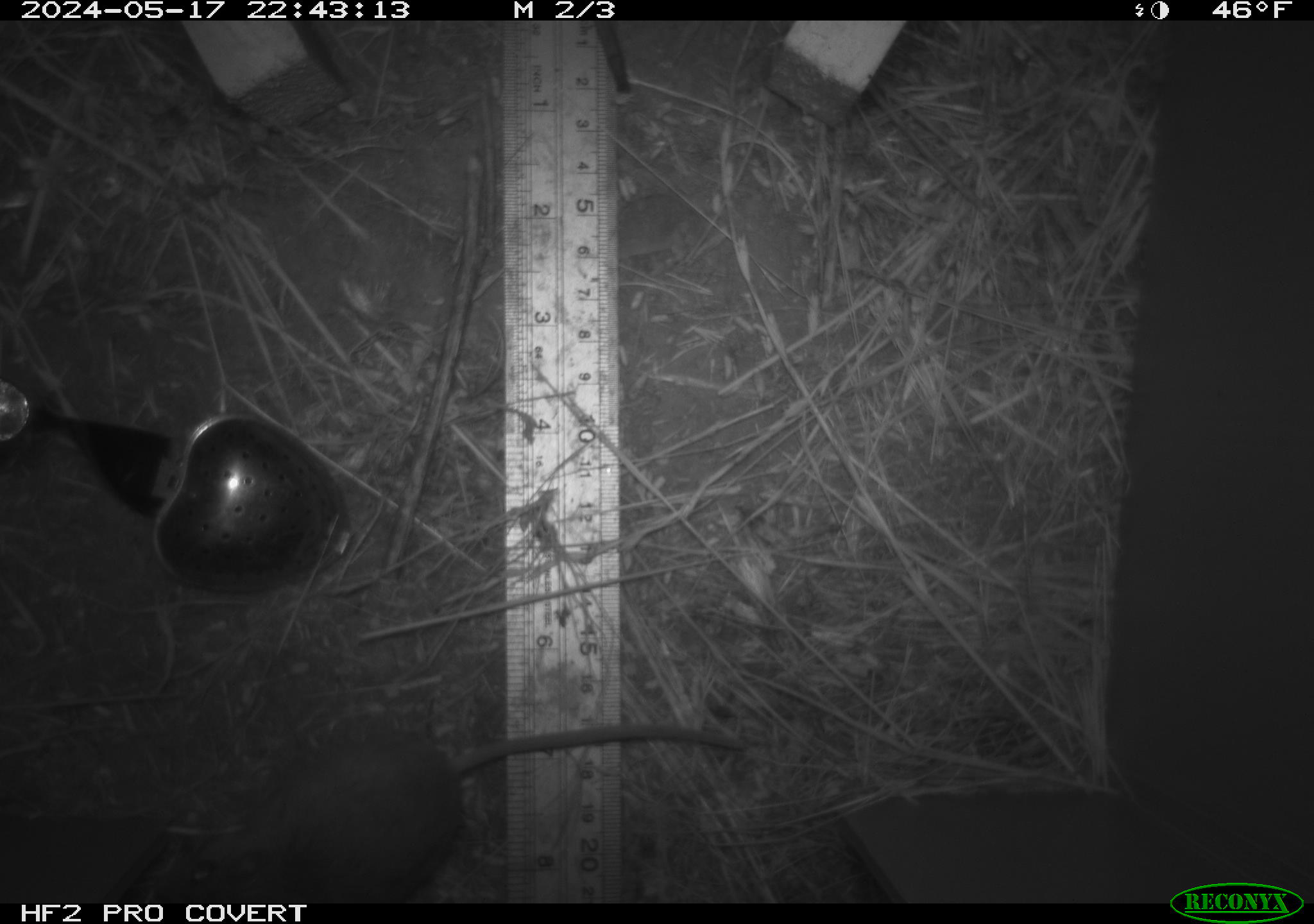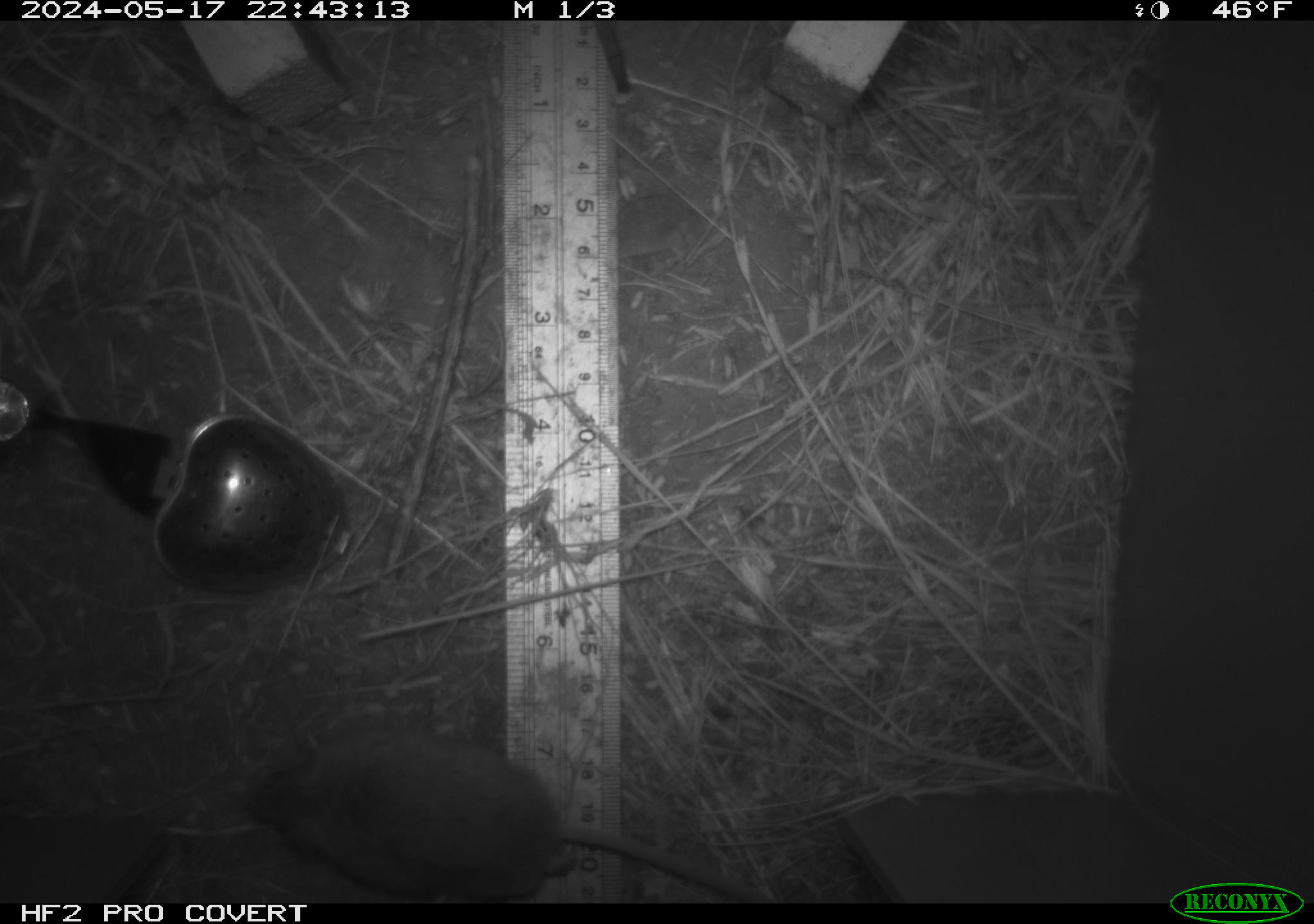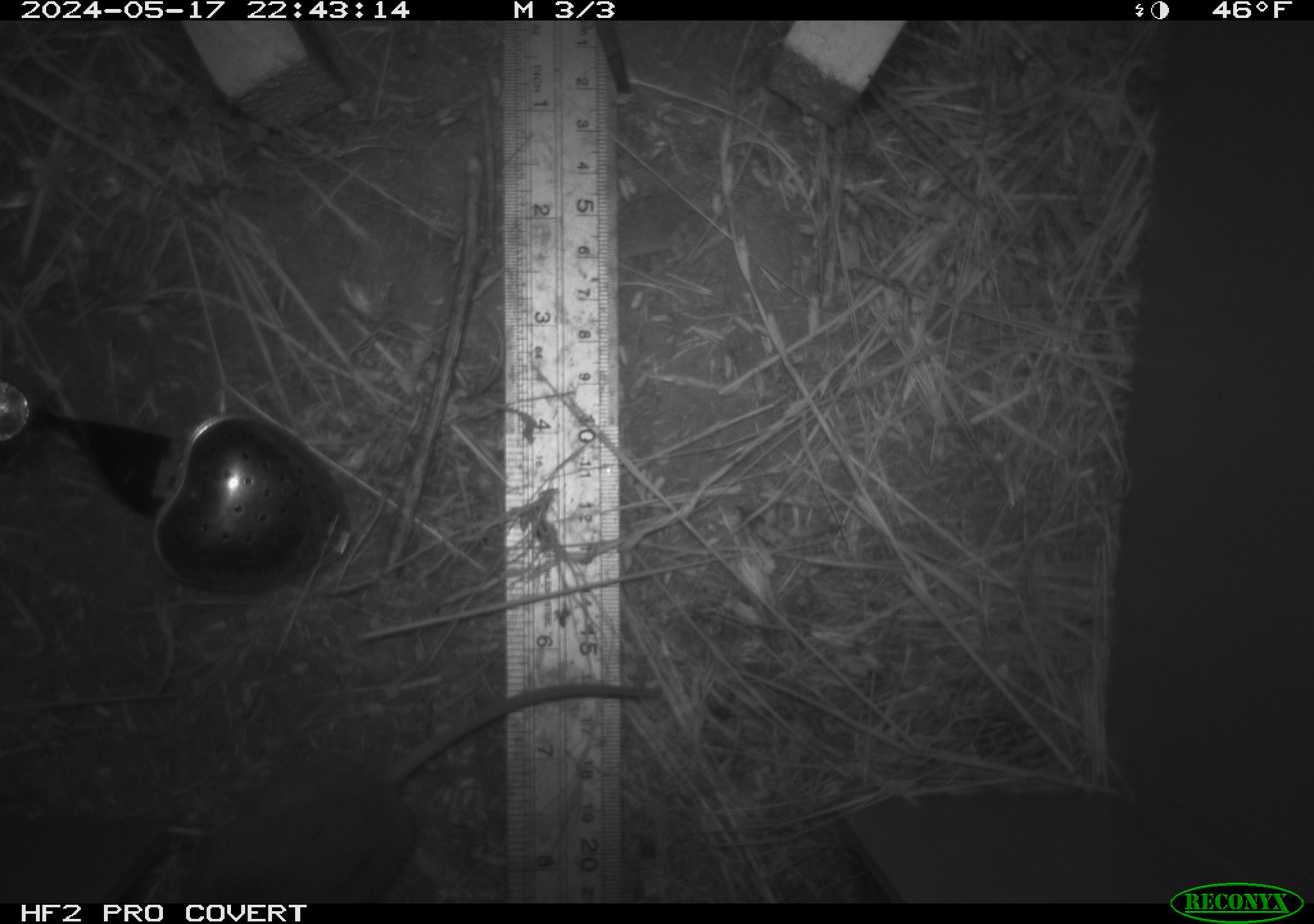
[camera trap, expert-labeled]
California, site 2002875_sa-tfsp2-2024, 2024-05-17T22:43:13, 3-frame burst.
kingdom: Animalia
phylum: Chordata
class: Mammalia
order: Rodentia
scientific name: Rodentia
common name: mouse species